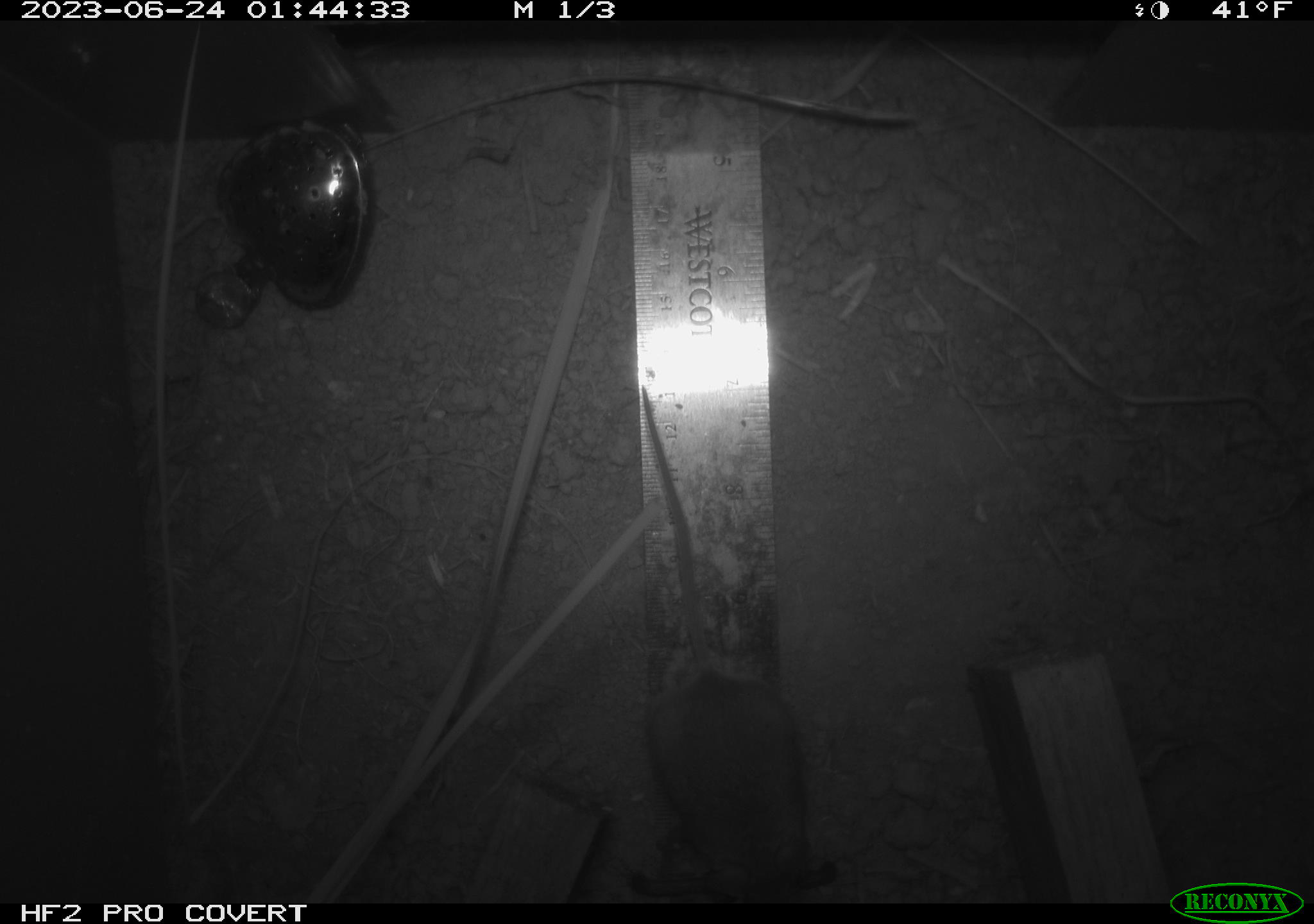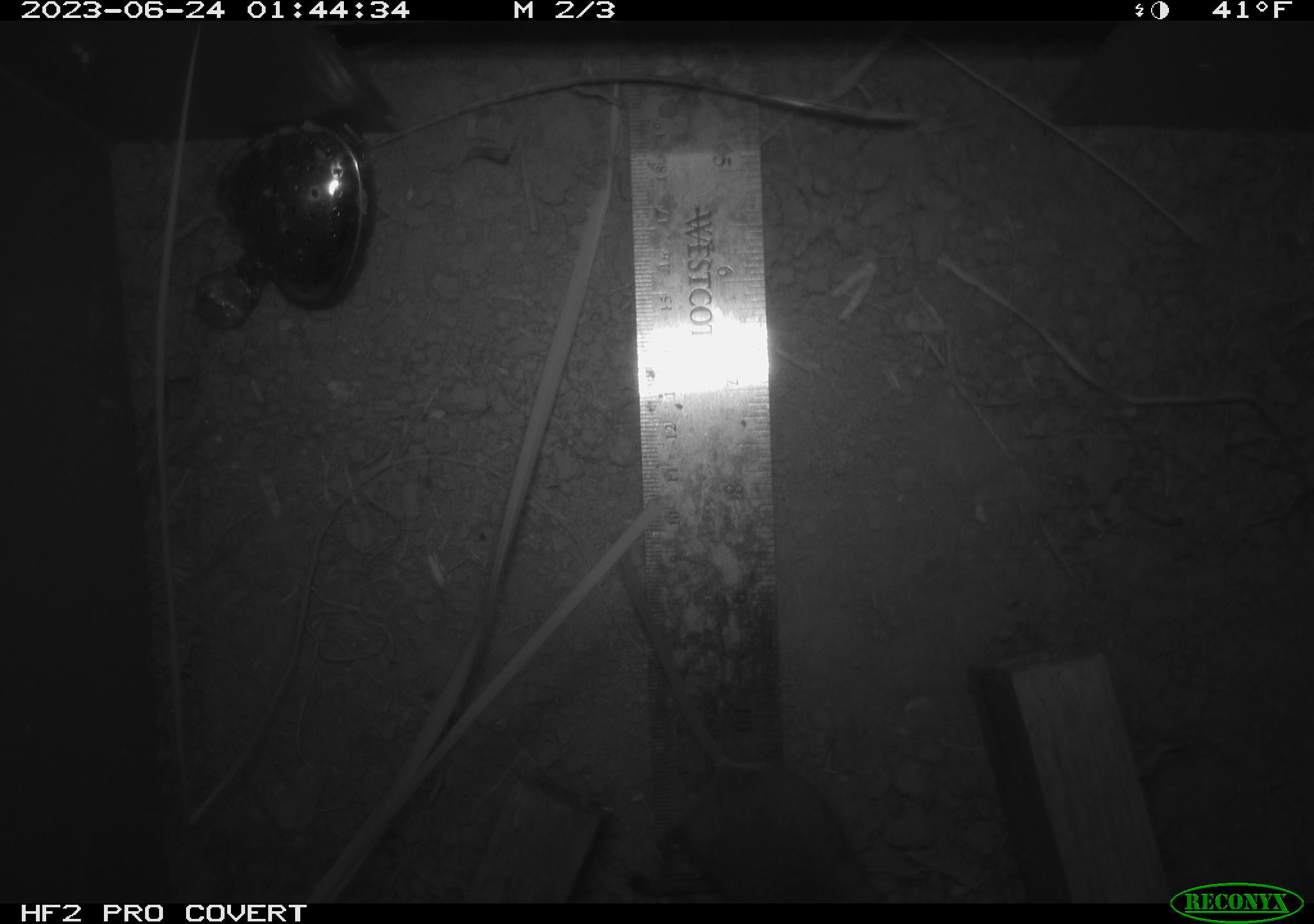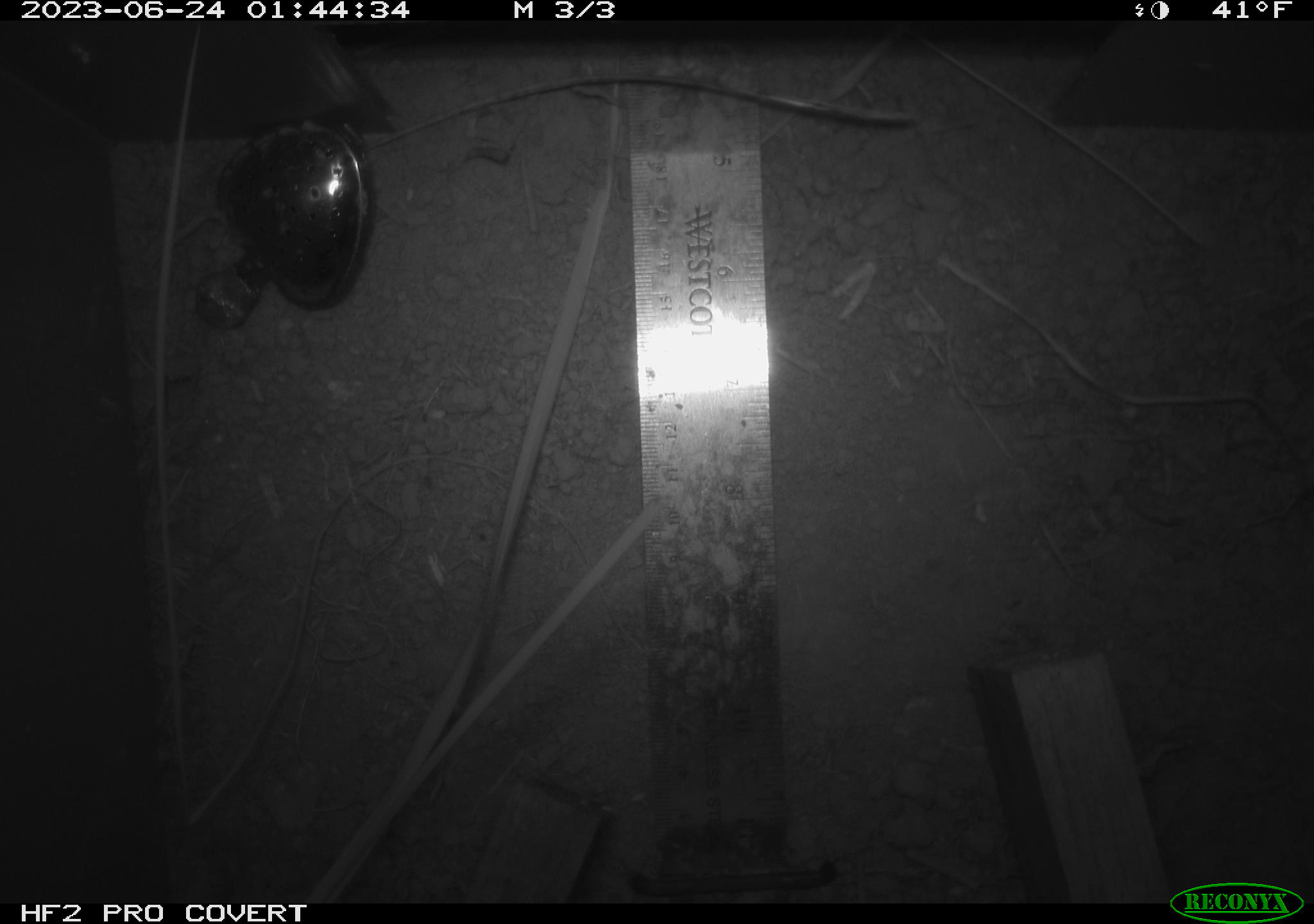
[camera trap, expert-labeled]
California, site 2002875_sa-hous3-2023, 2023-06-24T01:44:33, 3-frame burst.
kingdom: Animalia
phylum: Chordata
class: Mammalia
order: Rodentia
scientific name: Rodentia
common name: mouse species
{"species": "mouse species (Rodentia)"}